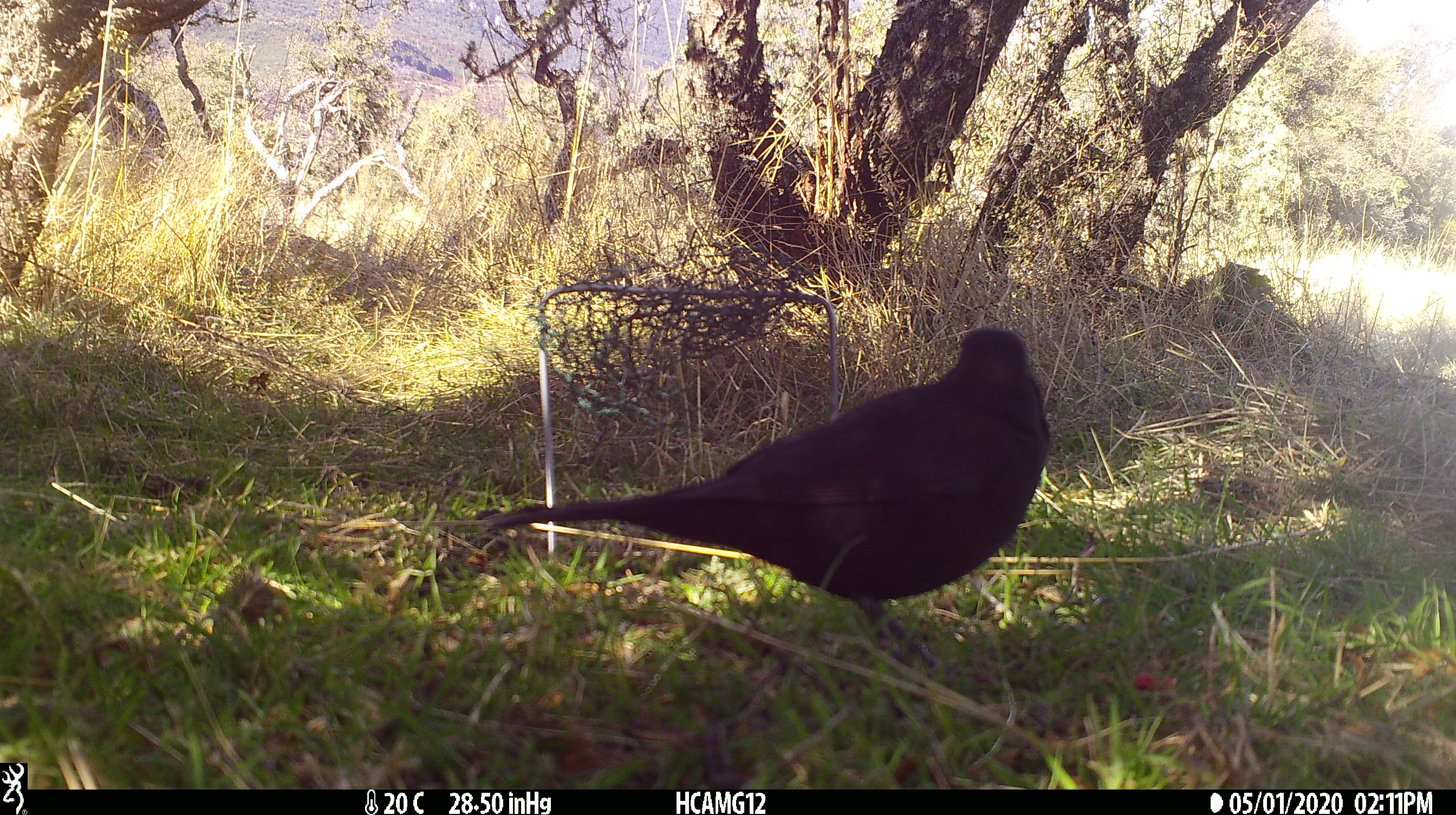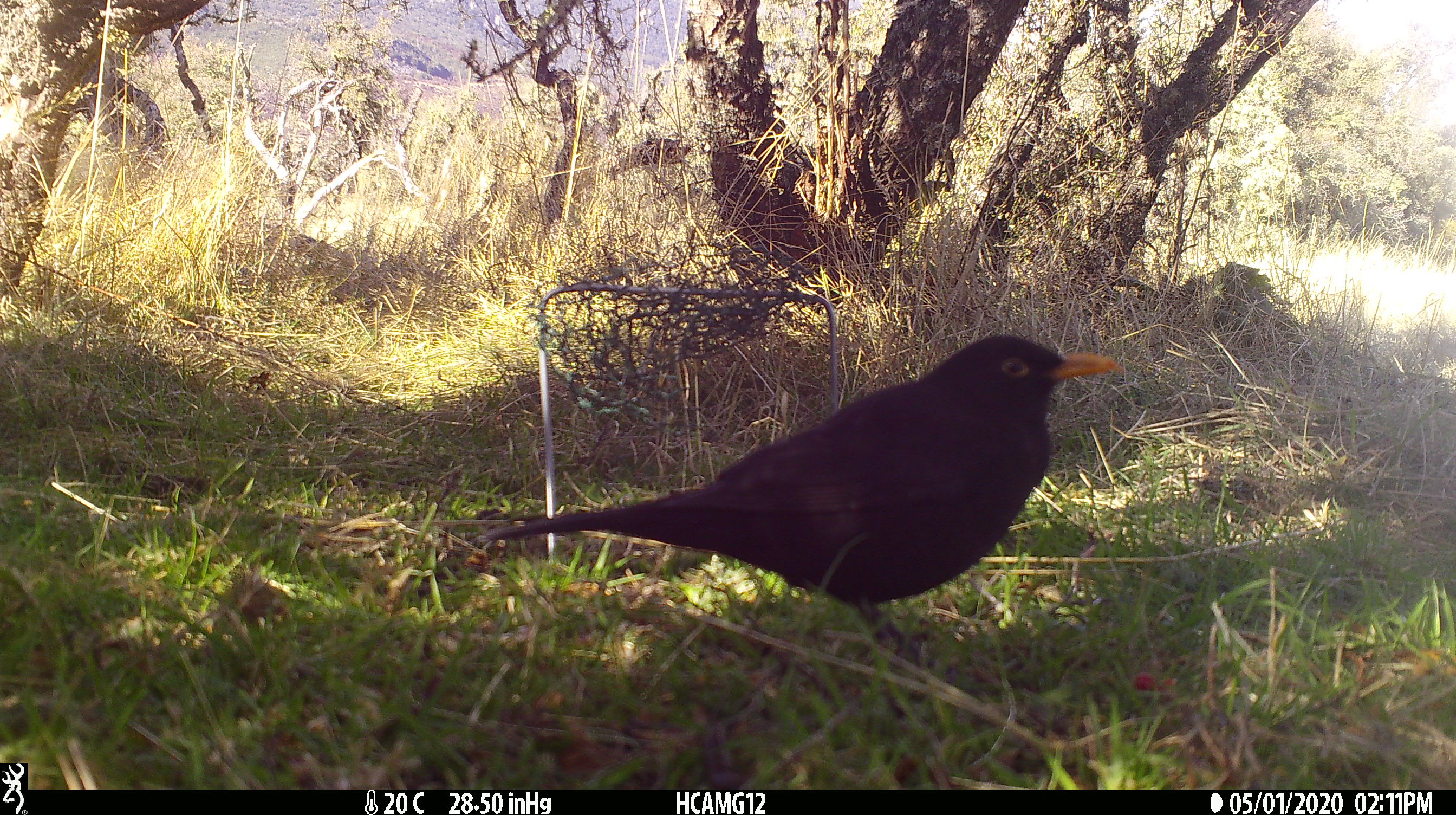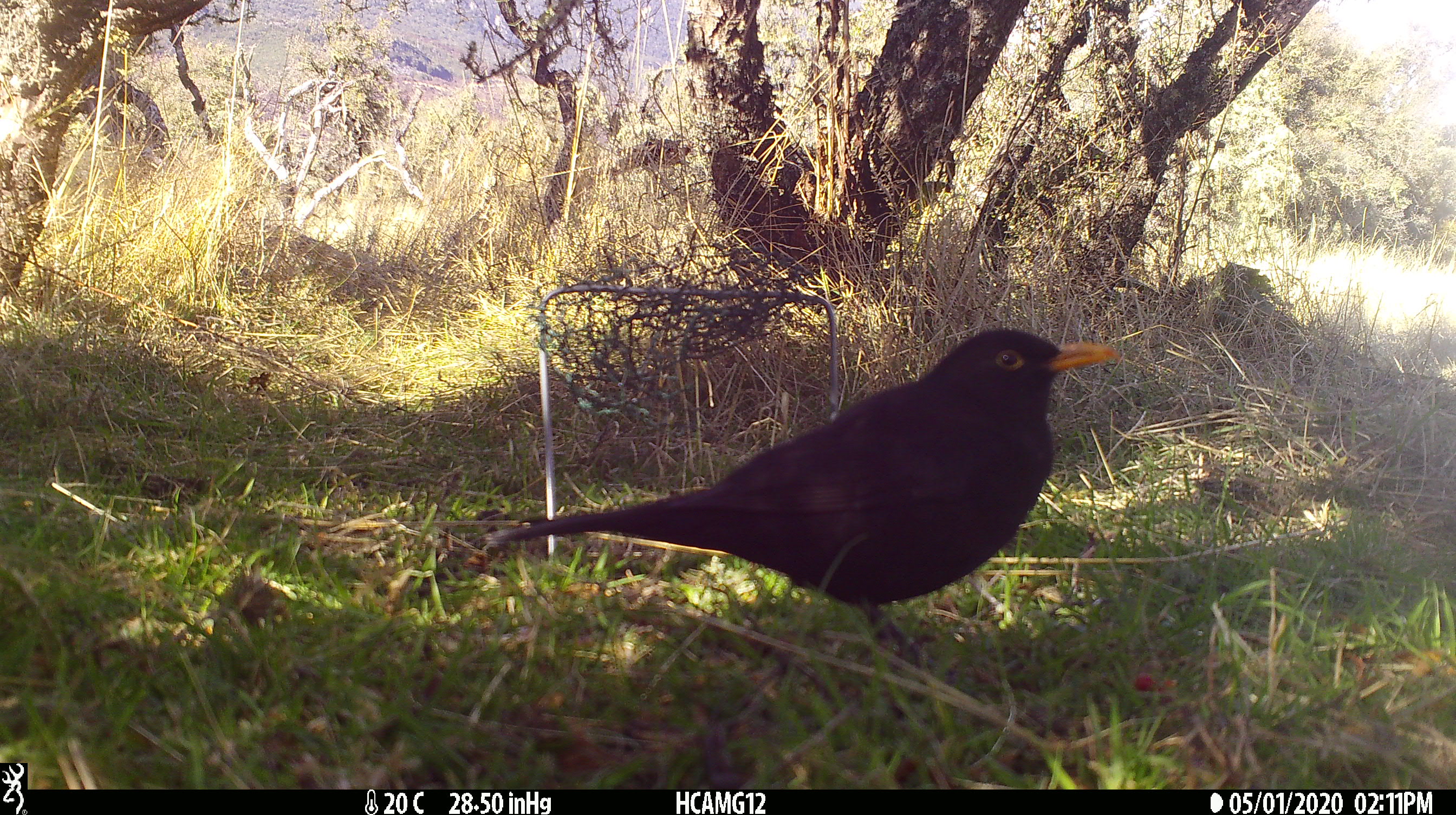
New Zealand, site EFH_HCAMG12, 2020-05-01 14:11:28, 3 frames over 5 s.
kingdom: Animalia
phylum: Chordata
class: Aves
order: Passeriformes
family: Turdidae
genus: Turdus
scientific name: Turdus merula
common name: eurasian blackbird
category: blackbird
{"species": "blackbird (eurasian blackbird) (Turdus merula)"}